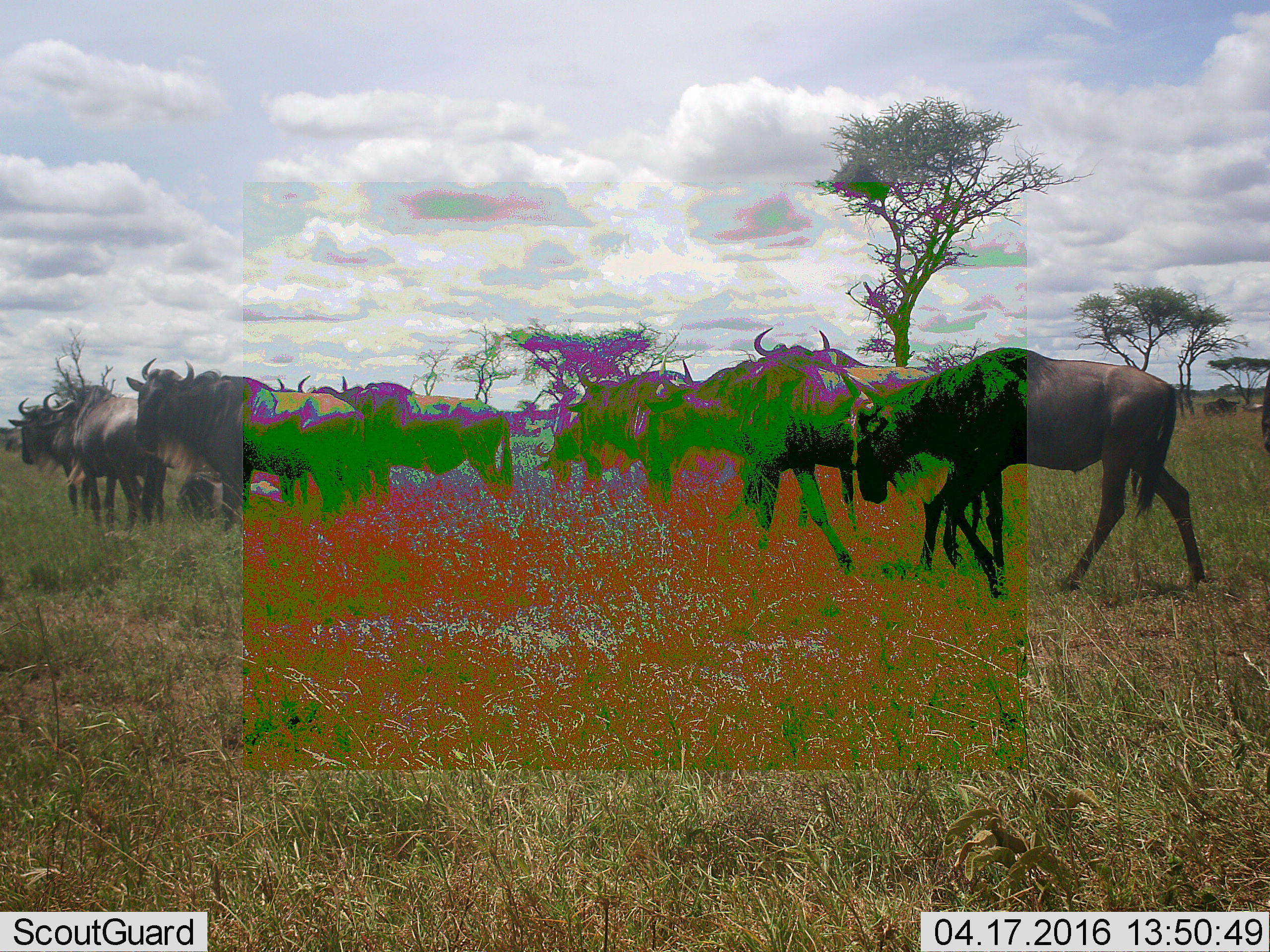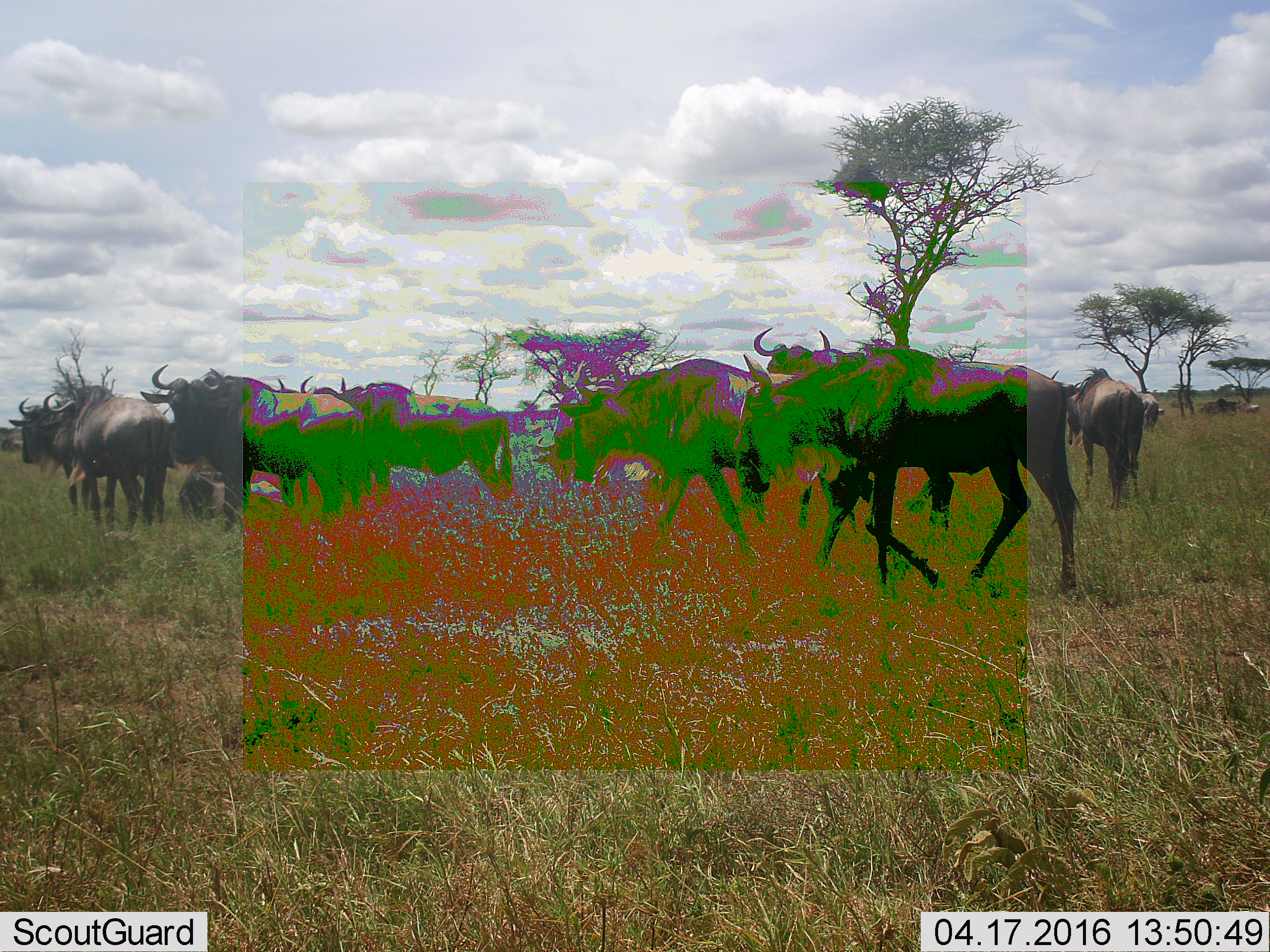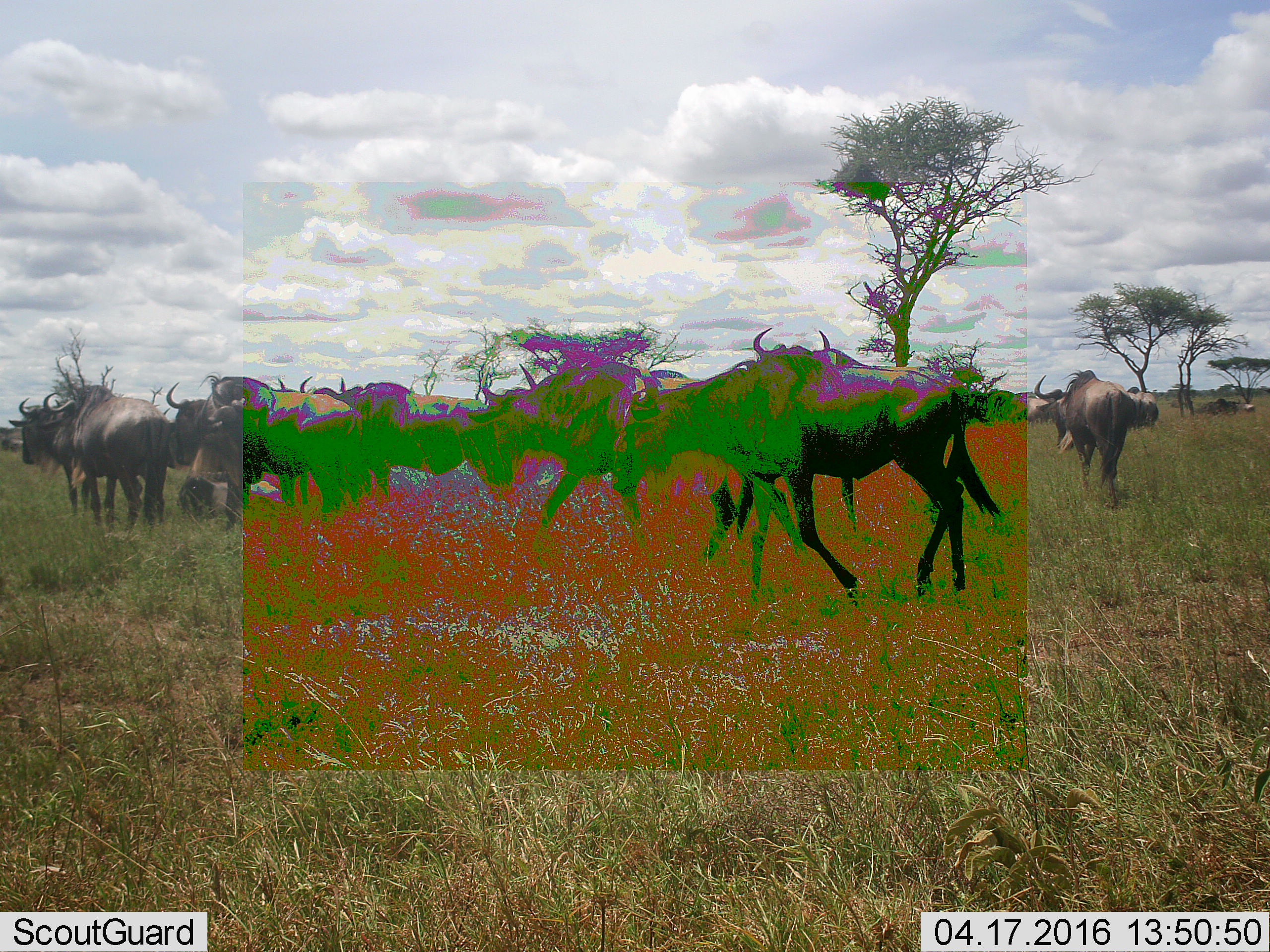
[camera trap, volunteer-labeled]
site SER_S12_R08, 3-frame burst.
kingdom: Animalia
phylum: Chordata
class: Mammalia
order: Artiodactyla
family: Bovidae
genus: Connochaetes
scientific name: Connochaetes taurinus taurinus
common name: blue wildebeest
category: wildebeestblue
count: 11-50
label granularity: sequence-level